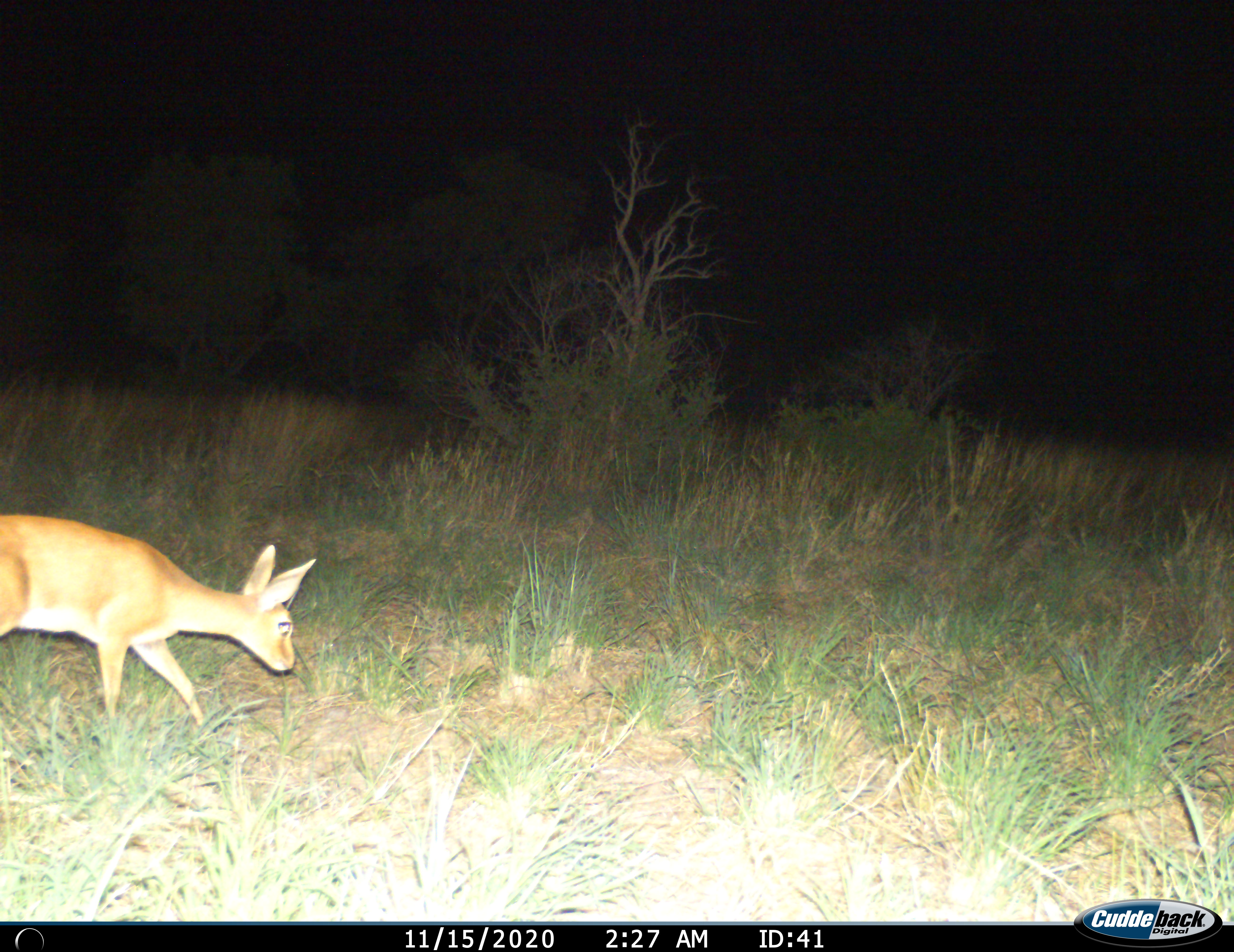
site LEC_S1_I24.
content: unidentified animal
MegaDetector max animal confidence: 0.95